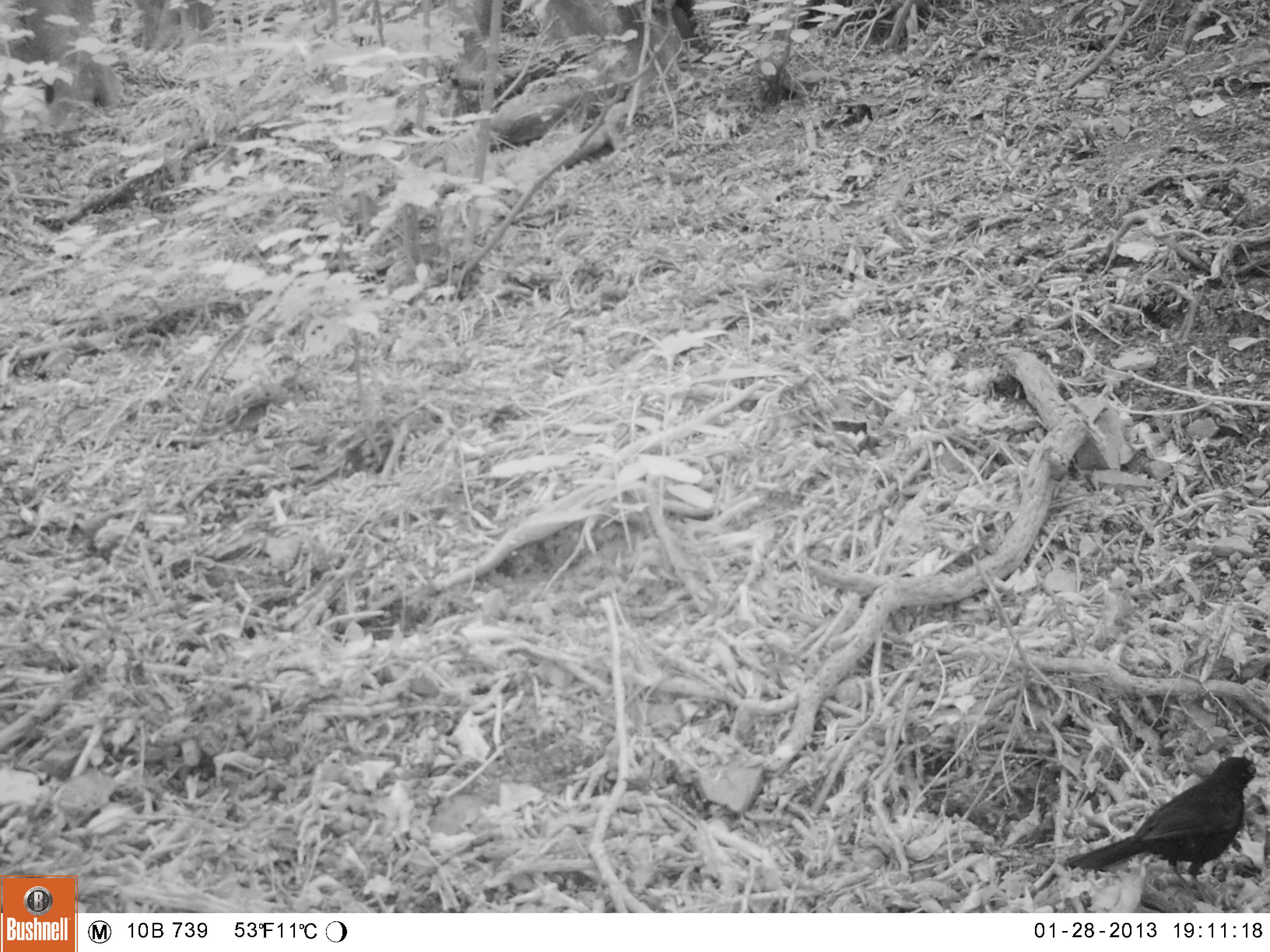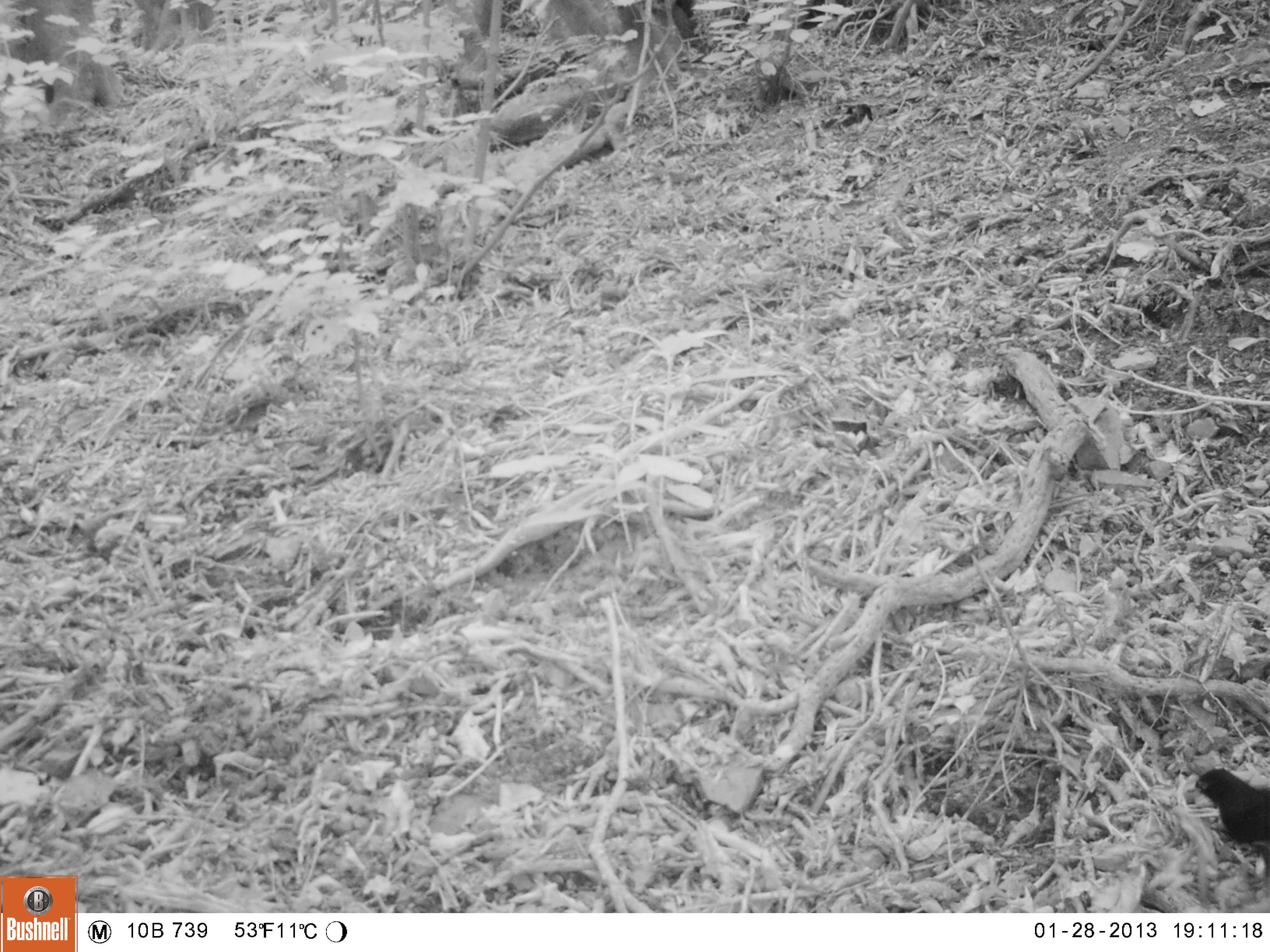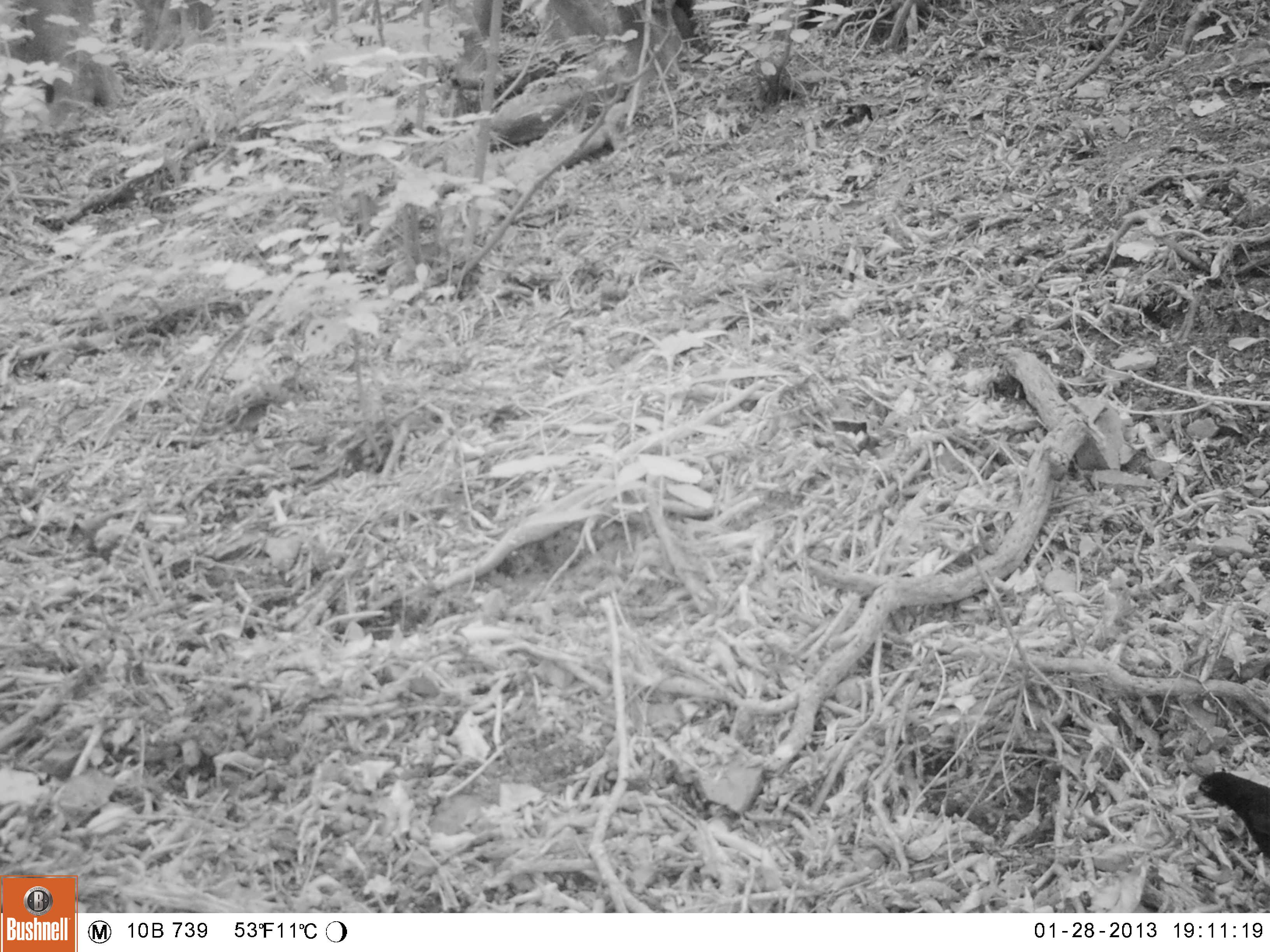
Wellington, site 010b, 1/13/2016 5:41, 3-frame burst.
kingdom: Animalia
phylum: Chordata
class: Aves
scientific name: Aves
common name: bird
Bird (Aves).